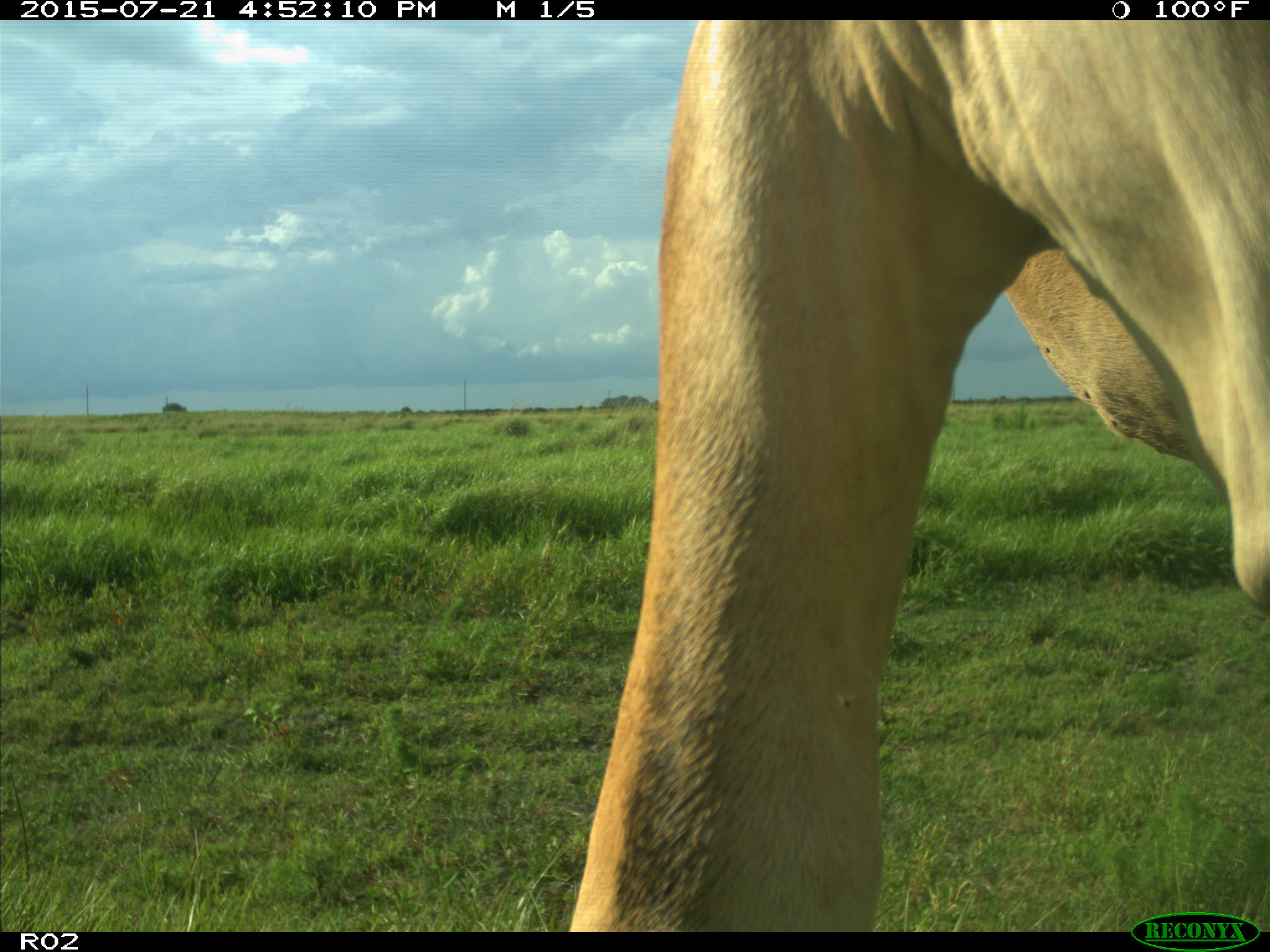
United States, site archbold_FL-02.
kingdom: Animalia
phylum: Chordata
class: Mammalia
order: Artiodactyla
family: Bovidae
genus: Bos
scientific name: Bos taurus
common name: domestic cow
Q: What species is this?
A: Bos taurus (domestic cow).